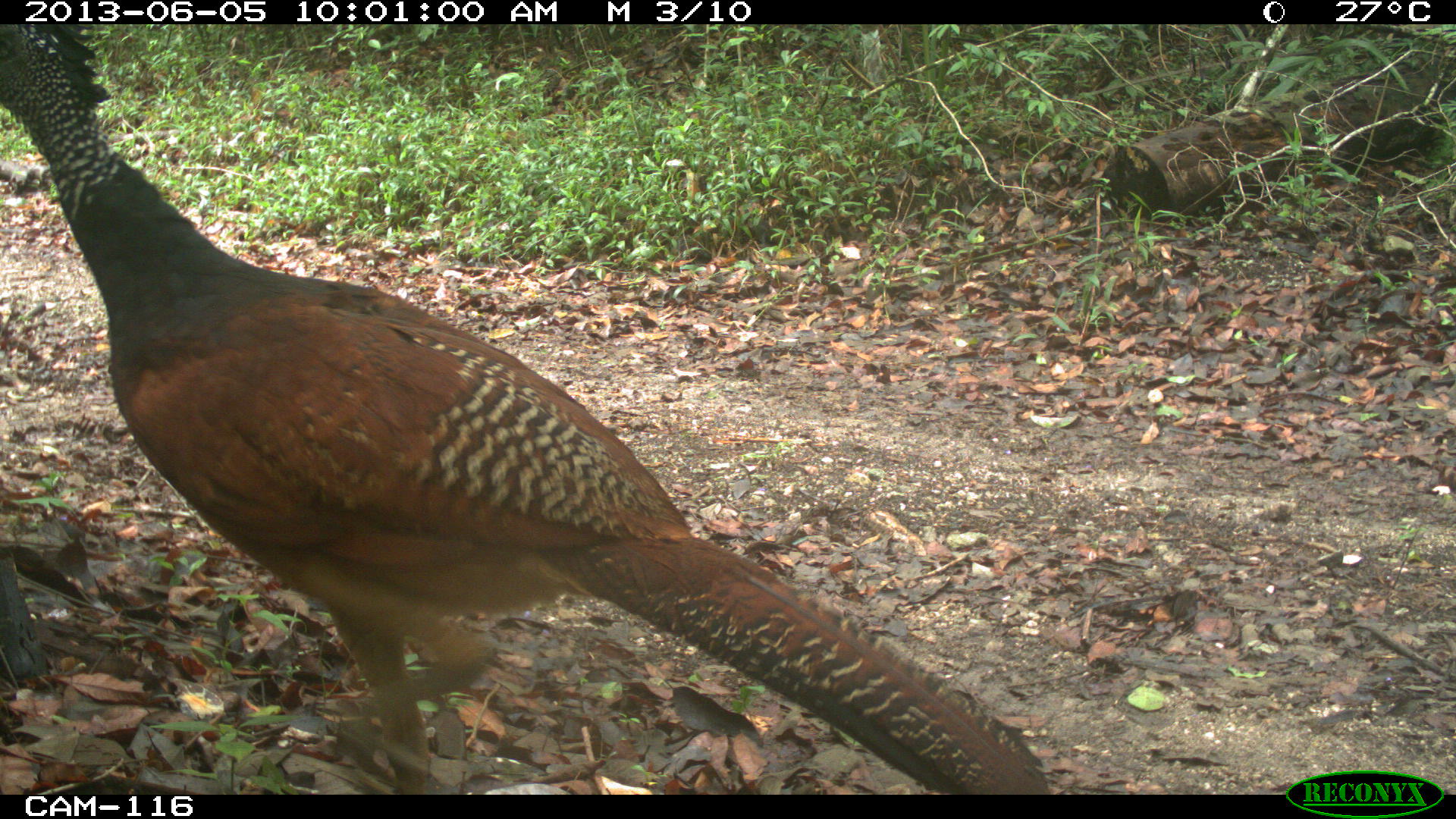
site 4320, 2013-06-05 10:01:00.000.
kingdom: Animalia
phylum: Chordata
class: Aves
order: Galliformes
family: Cracidae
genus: Crax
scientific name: Crax rubra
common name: great curassow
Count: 1.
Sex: female.